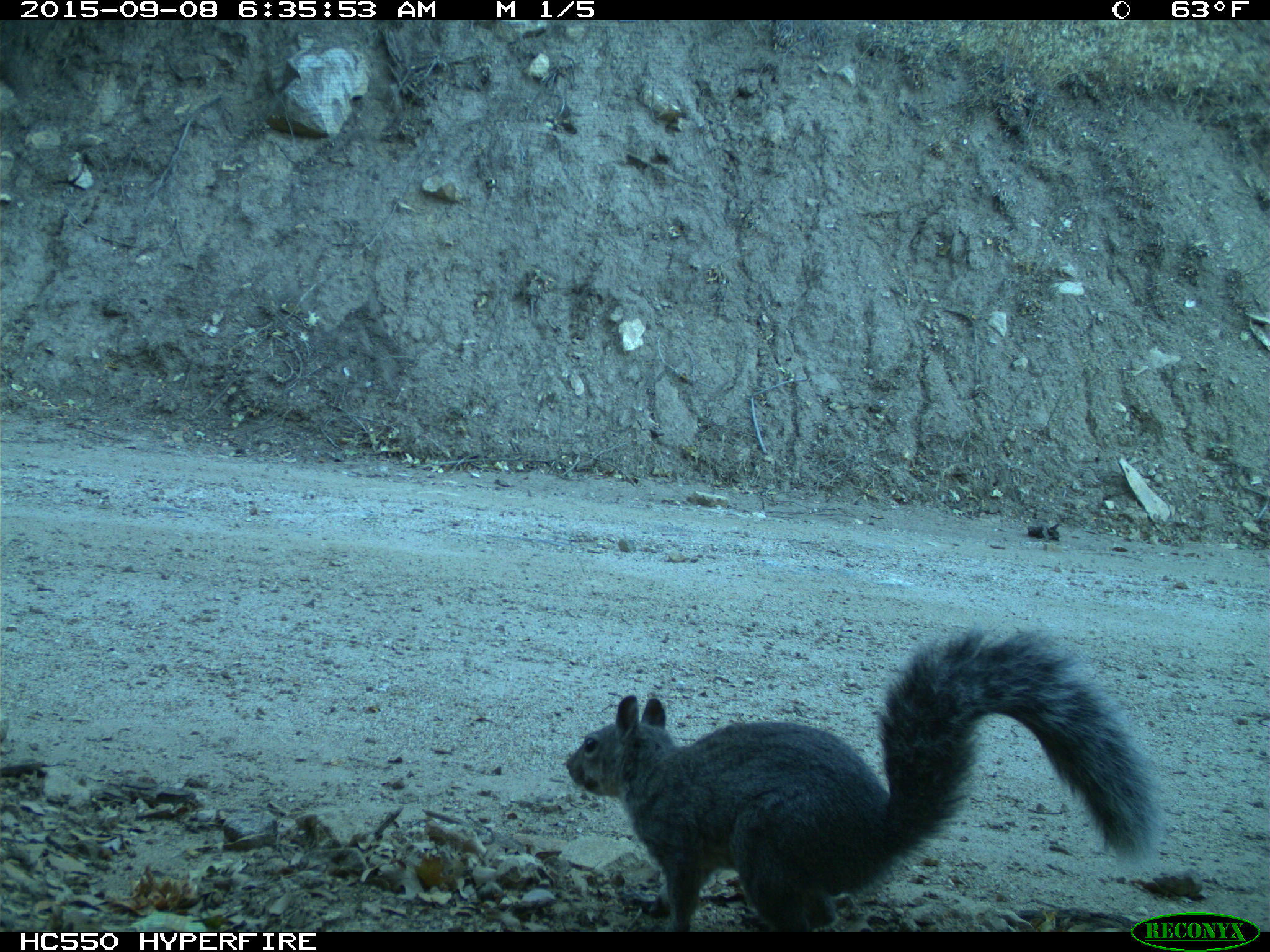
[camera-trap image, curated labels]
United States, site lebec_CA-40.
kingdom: Animalia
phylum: Chordata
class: Mammalia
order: Rodentia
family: Sciuridae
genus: Sciurus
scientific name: Sciurus carolinensis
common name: eastern gray squirrel